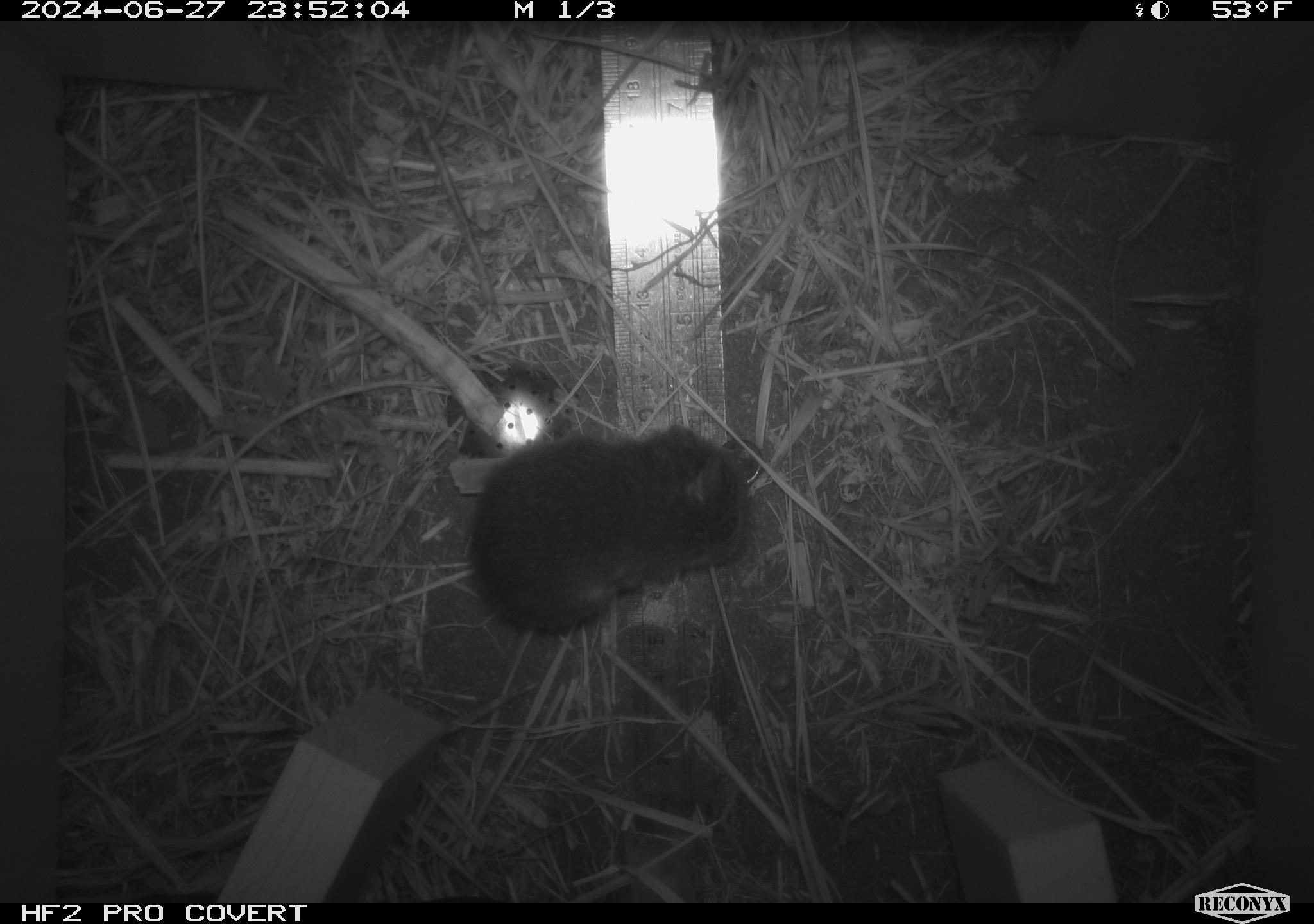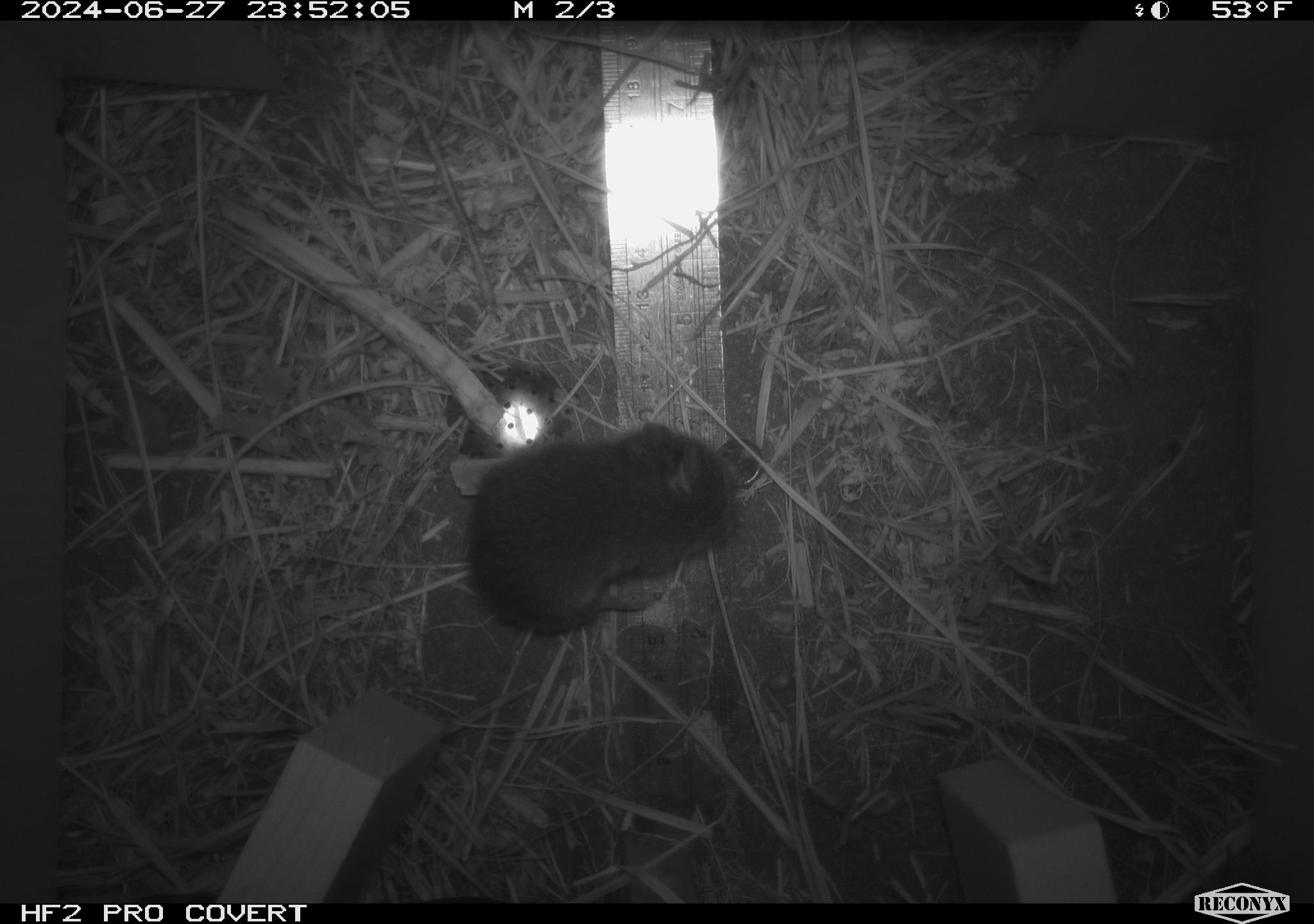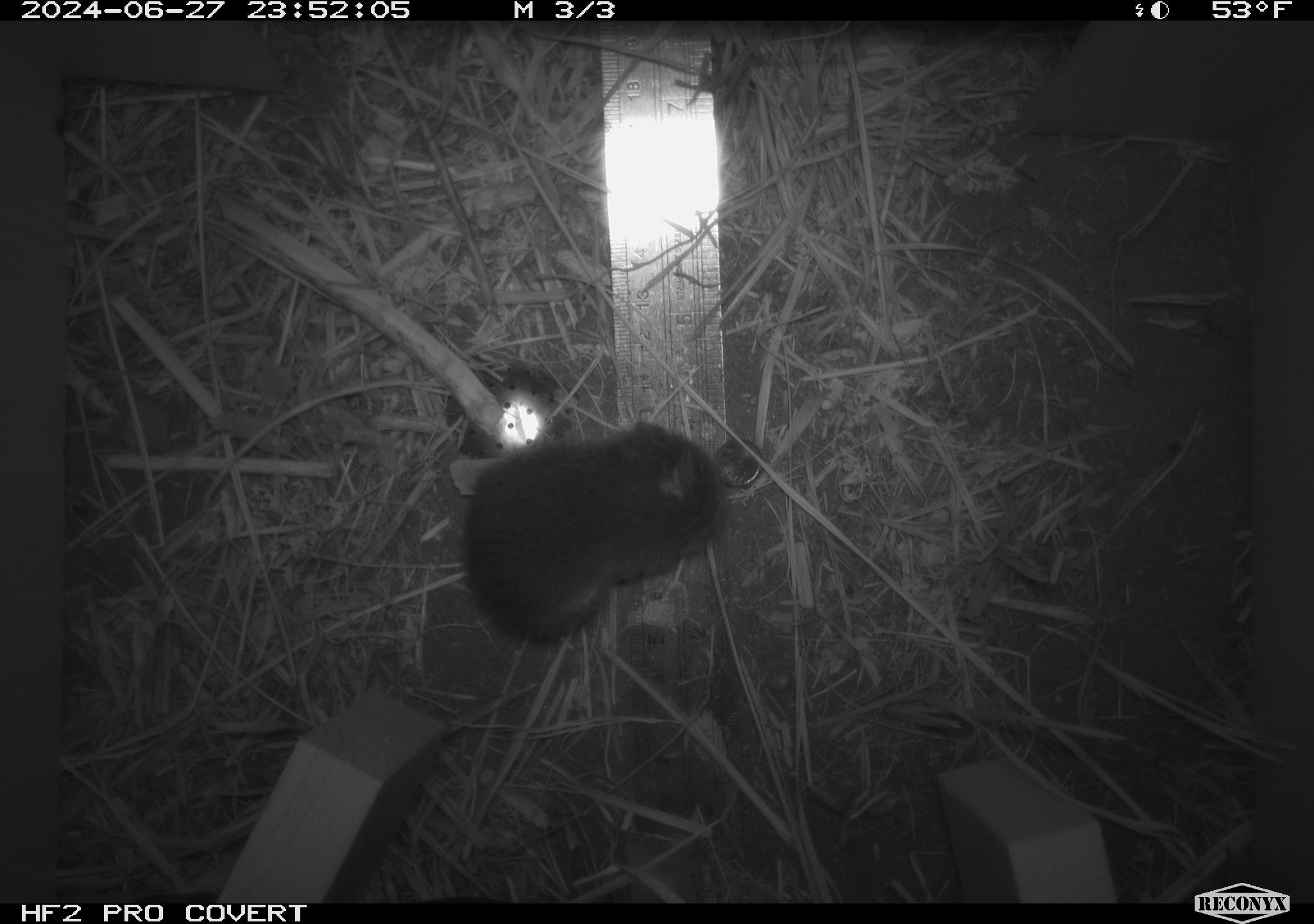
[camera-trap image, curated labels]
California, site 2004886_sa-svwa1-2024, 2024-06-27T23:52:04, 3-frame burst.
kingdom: Animalia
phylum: Chordata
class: Mammalia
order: Rodentia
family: Cricetidae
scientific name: Arvicolinae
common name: voles, lemmings, and muskrats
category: arvicolinae subfamily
Arvicolinae subfamily (voles, lemmings, and muskrats) (Arvicolinae).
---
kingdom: Animalia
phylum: Arthropoda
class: Malacostraca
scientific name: Malacostraca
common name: amphipods, crabs, isopods, krill, lobsters and shrimps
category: malacostracan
Malacostracan (amphipods, crabs, isopods, krill, lobsters and shrimps) (Malacostraca).